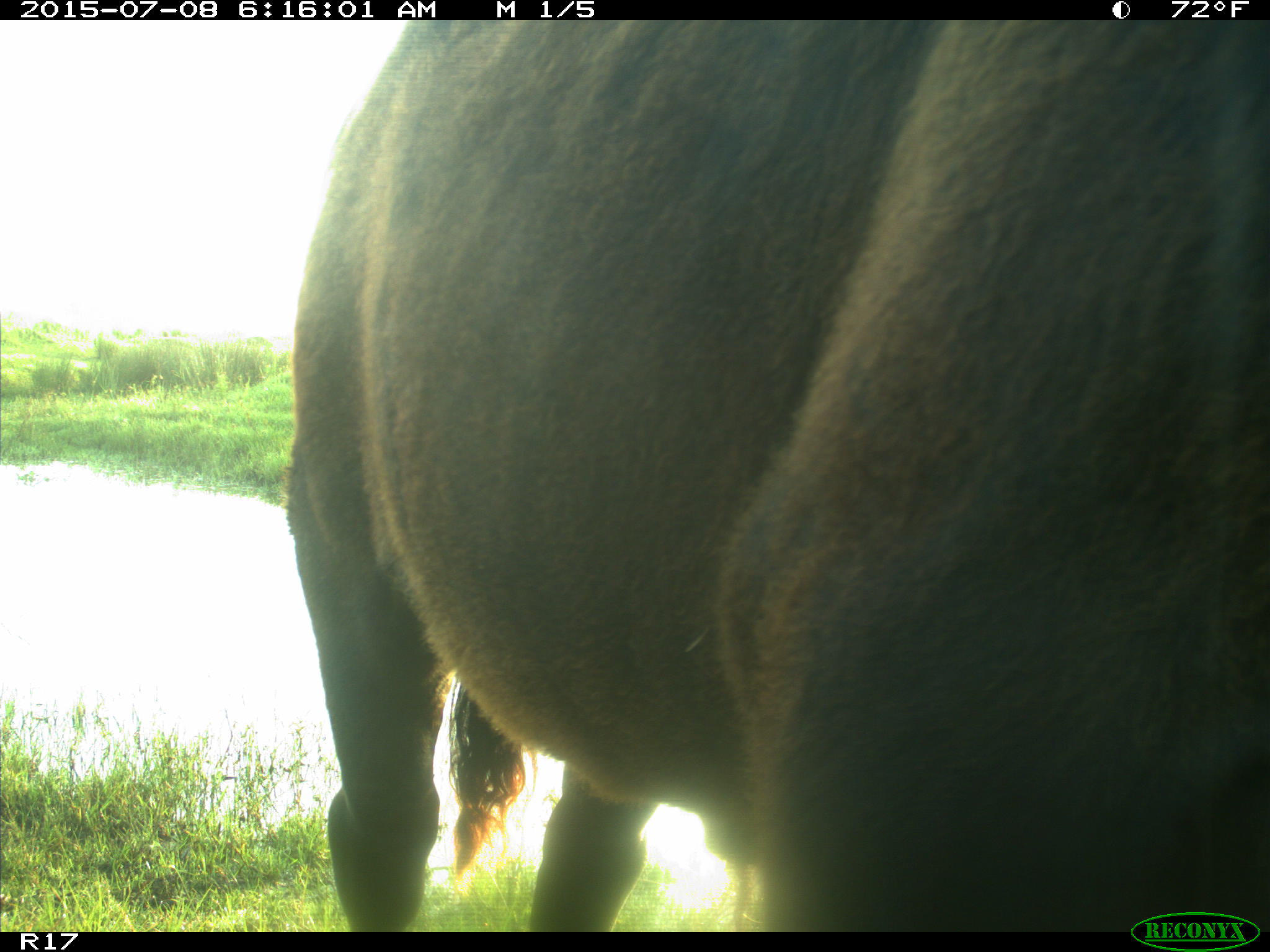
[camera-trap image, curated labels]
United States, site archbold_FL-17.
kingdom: Animalia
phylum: Chordata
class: Mammalia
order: Artiodactyla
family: Bovidae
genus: Bos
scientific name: Bos taurus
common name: domestic cow